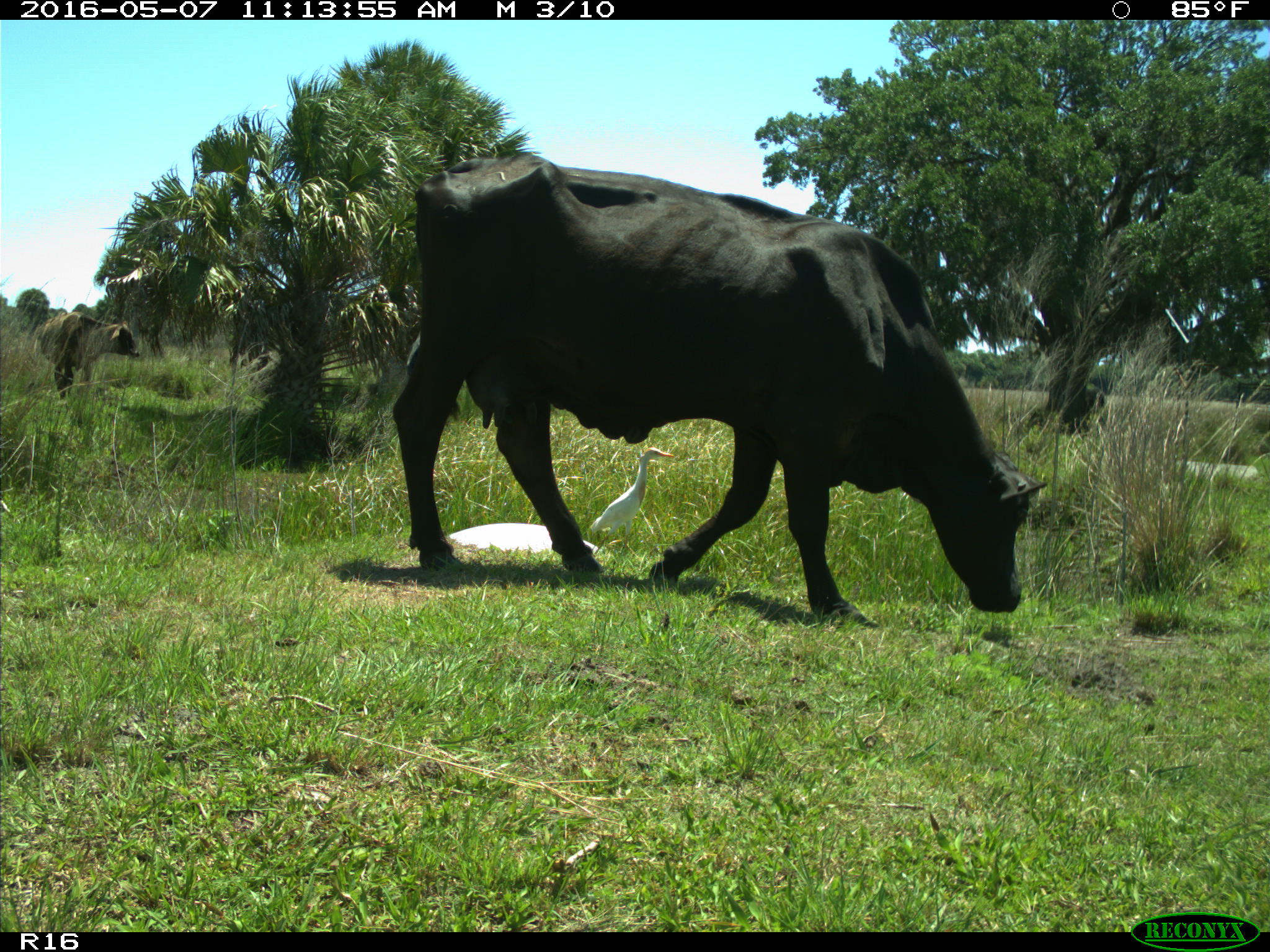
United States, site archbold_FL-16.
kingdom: Animalia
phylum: Chordata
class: Mammalia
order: Artiodactyla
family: Bovidae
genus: Bos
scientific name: Bos taurus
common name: domestic cow